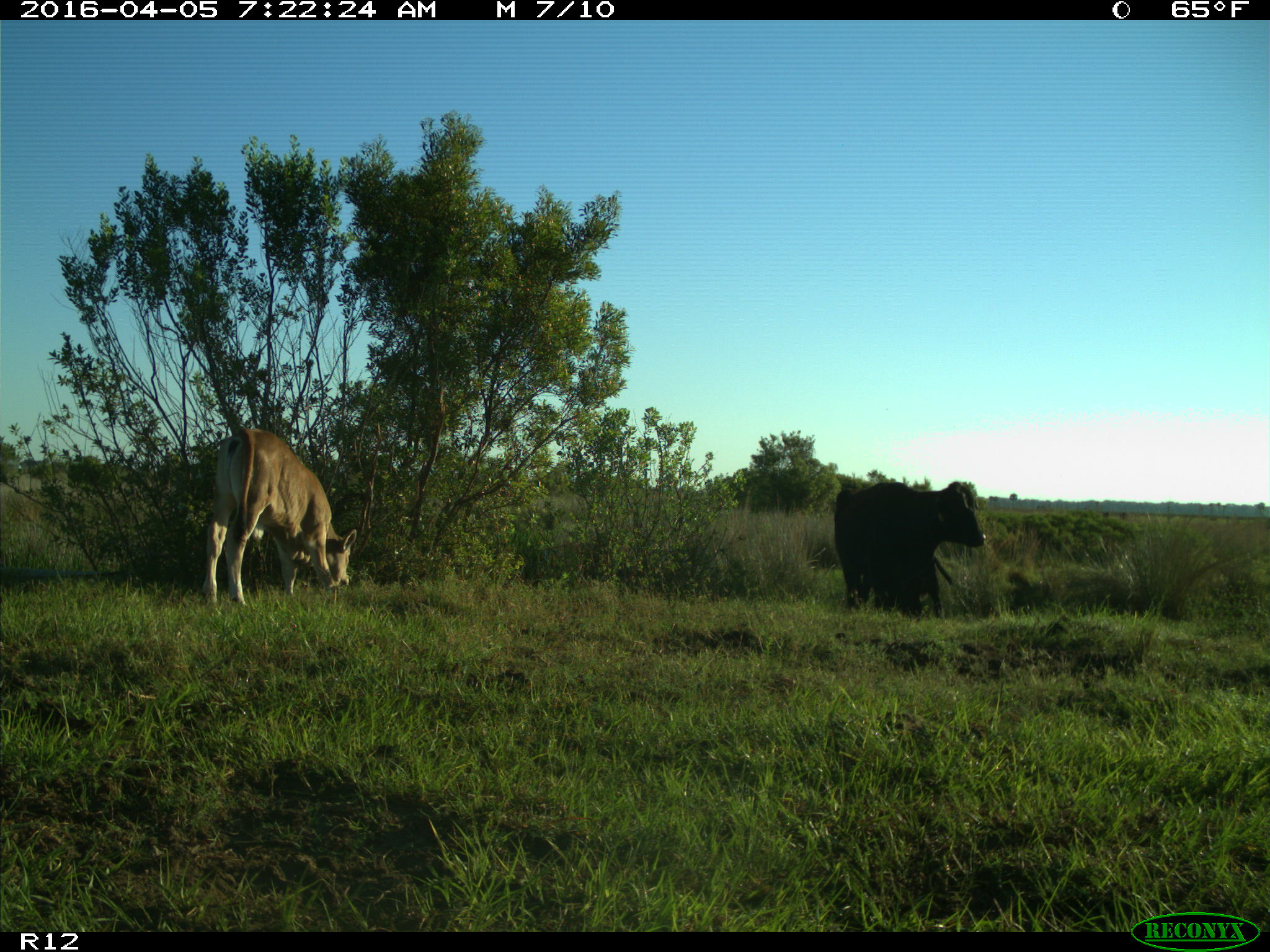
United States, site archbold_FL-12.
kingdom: Animalia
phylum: Chordata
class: Mammalia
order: Artiodactyla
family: Bovidae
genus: Bos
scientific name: Bos taurus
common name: domestic cow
Bos taurus (domestic cow).